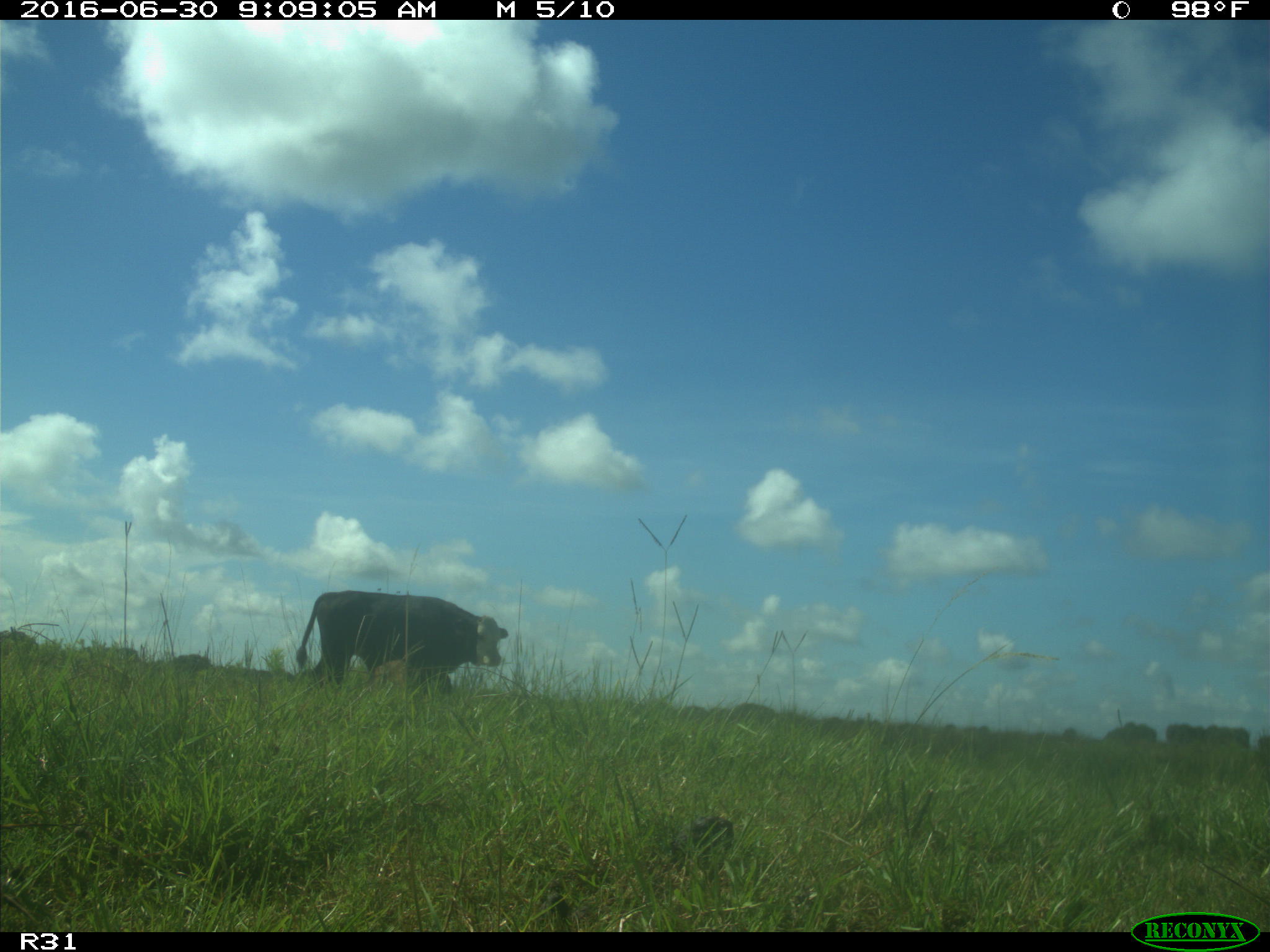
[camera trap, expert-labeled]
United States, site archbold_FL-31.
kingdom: Animalia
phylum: Chordata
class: Mammalia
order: Artiodactyla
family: Bovidae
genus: Bos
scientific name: Bos taurus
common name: domestic cow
Bos taurus (domestic cow).